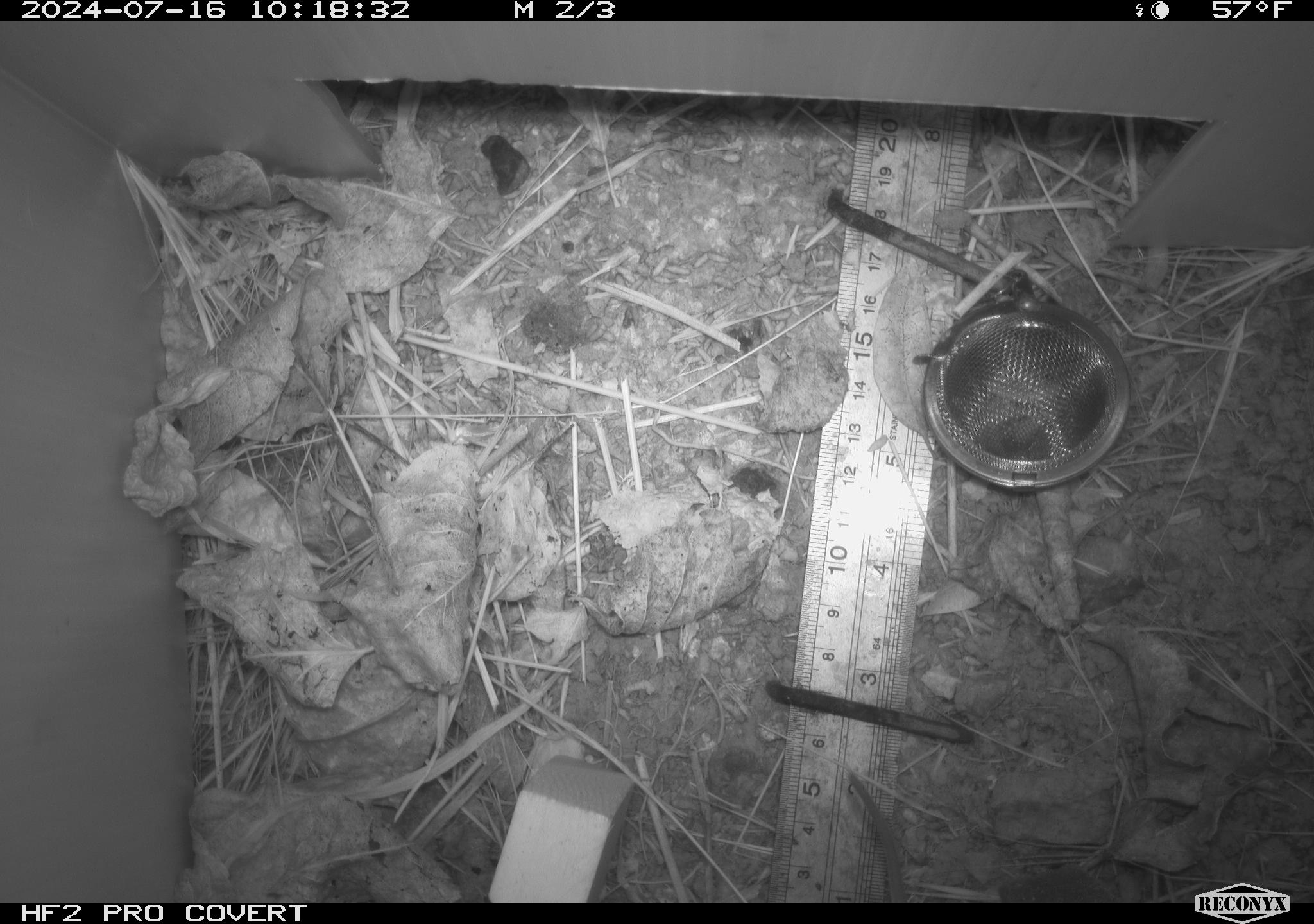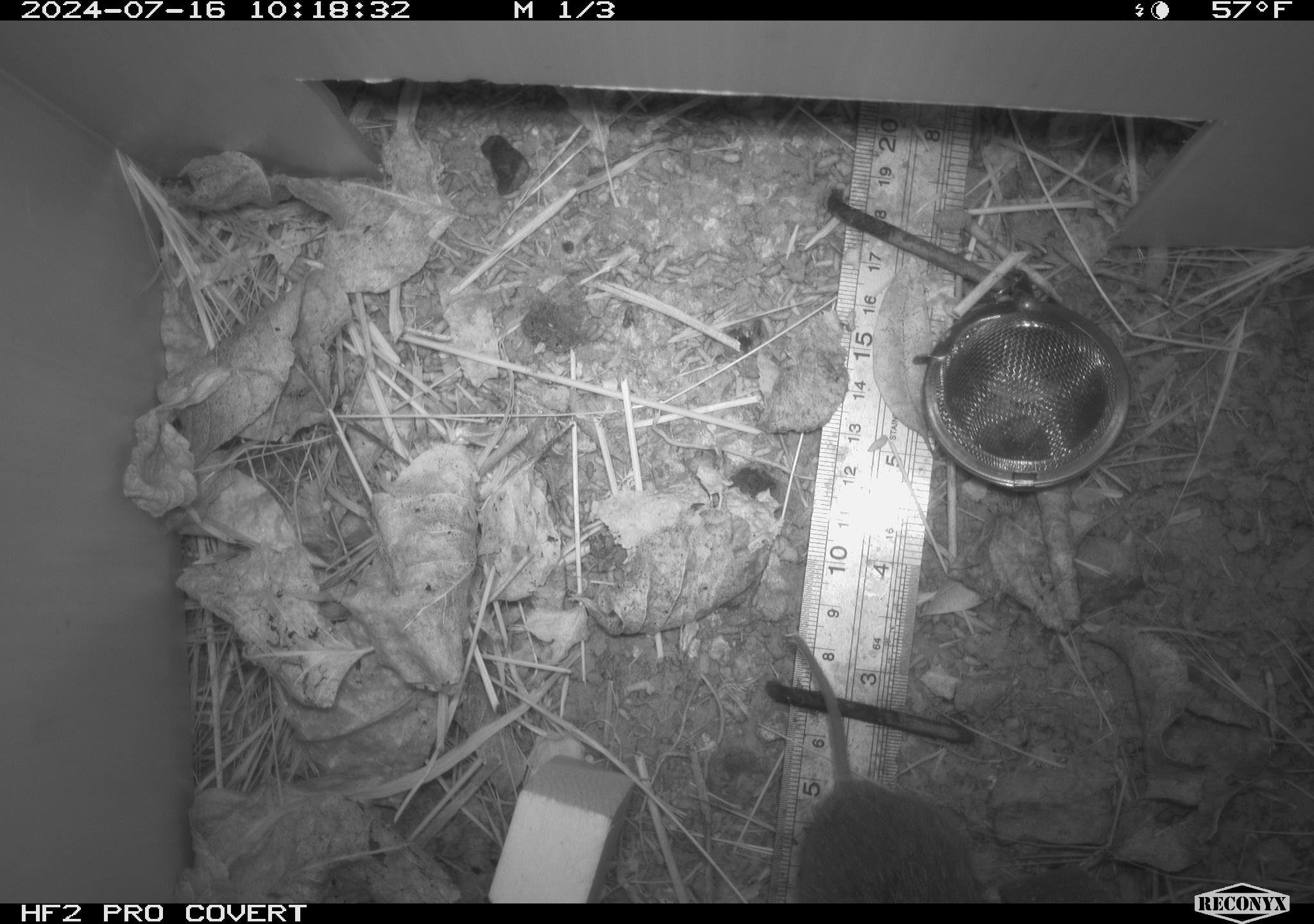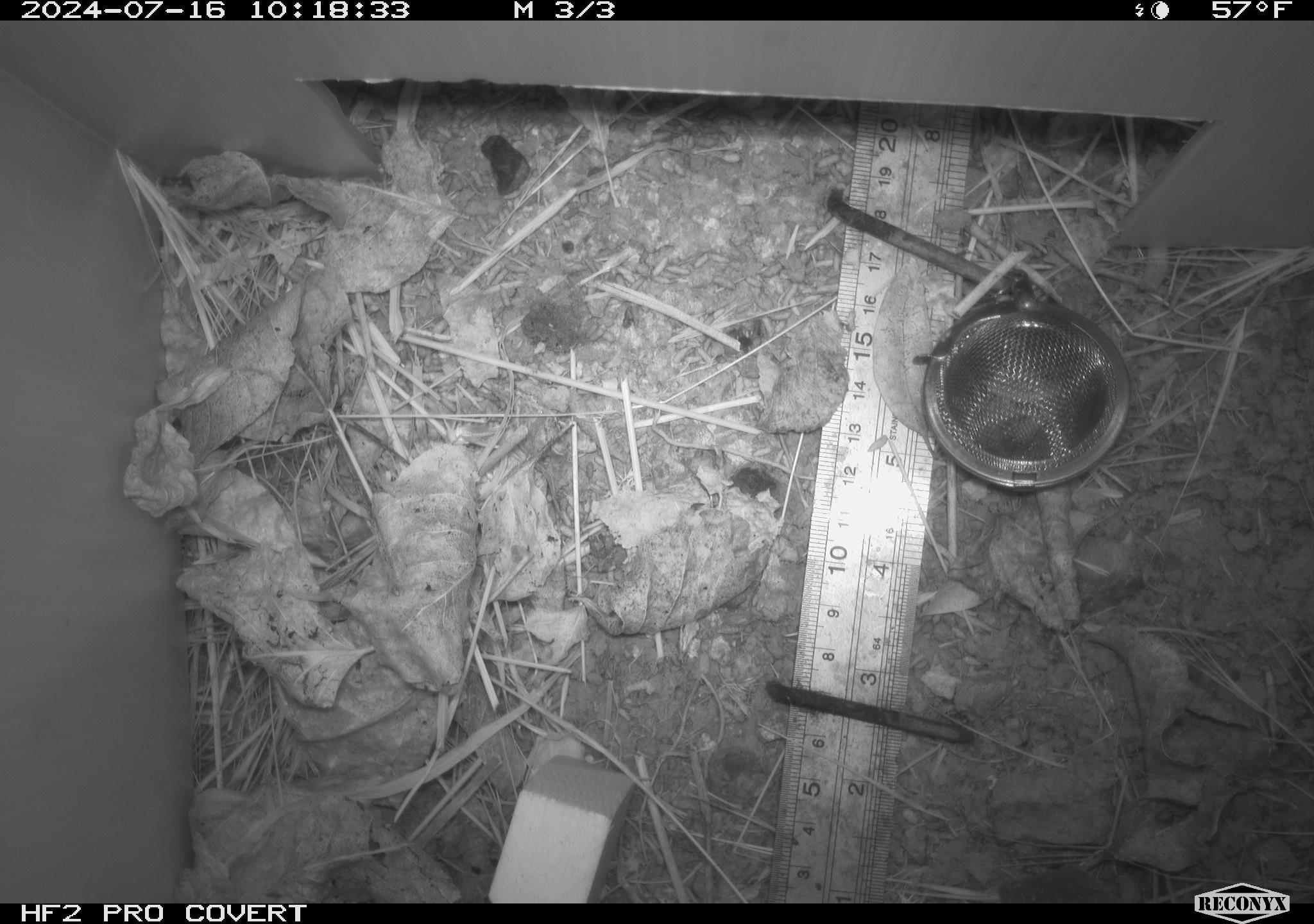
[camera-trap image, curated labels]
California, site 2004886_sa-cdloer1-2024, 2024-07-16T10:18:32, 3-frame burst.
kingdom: Animalia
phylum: Chordata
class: Mammalia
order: Rodentia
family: Cricetidae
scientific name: Arvicolinae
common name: voles, lemmings, and muskrats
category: arvicolinae subfamily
Arvicolinae subfamily (voles, lemmings, and muskrats) (Arvicolinae).